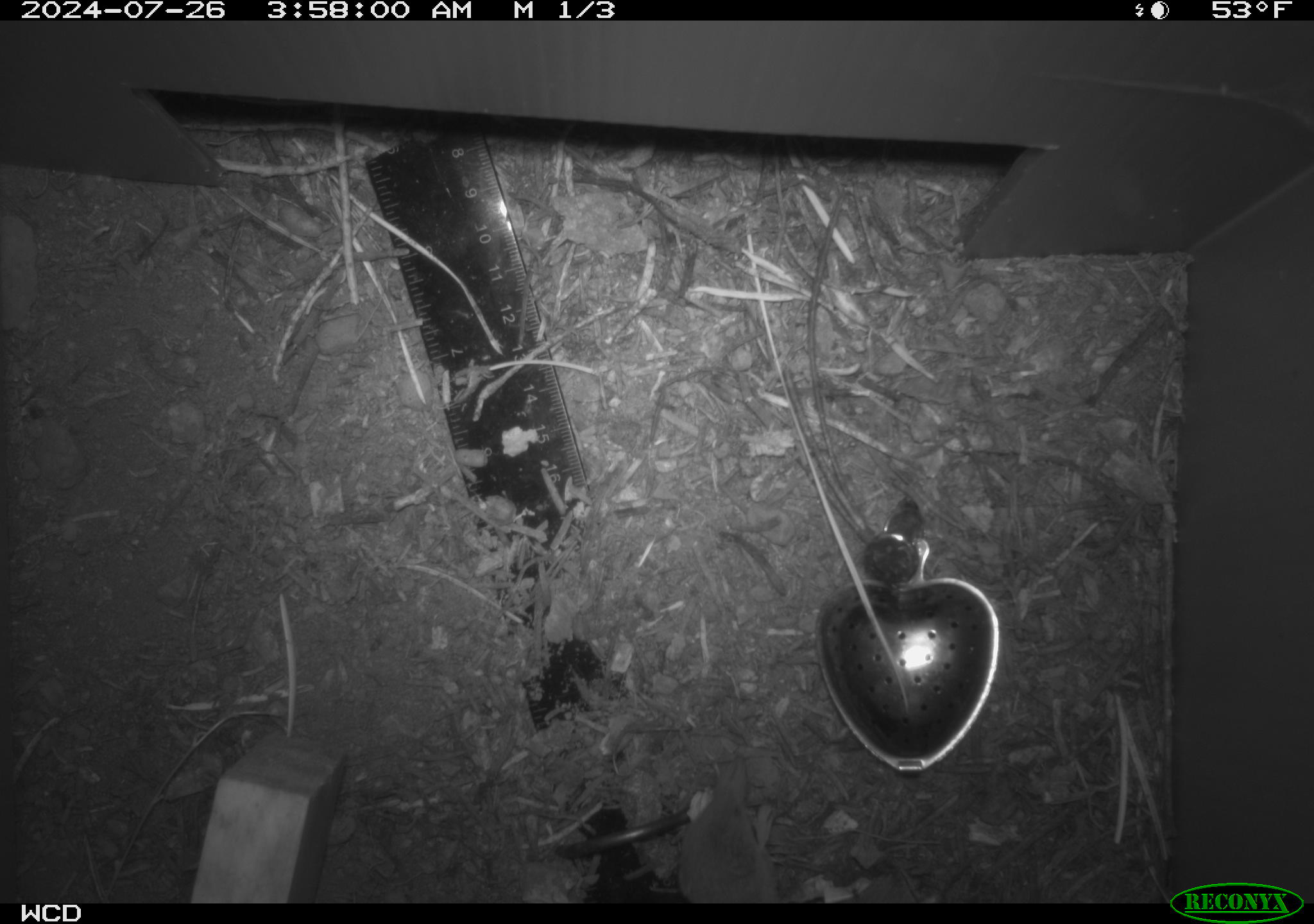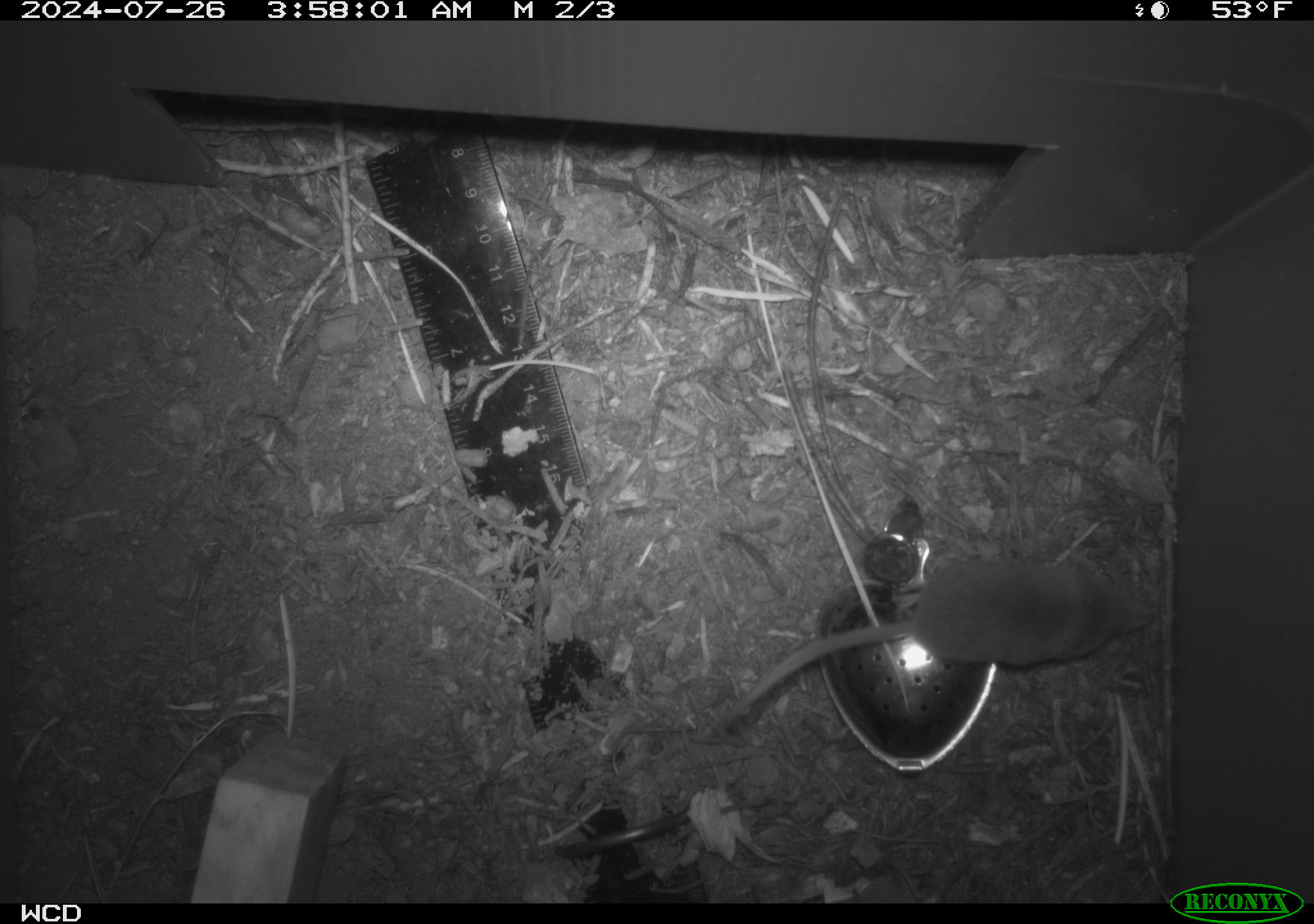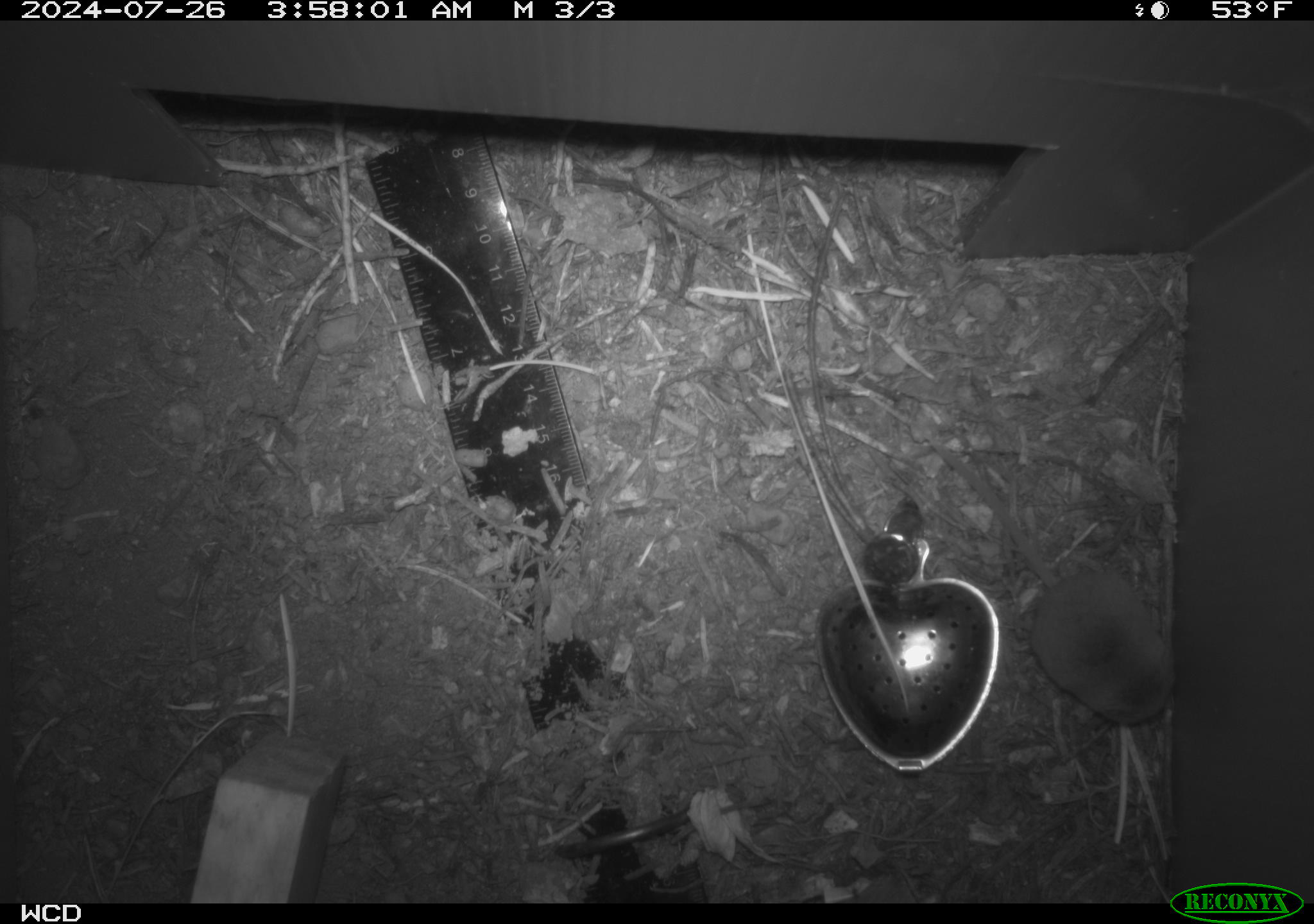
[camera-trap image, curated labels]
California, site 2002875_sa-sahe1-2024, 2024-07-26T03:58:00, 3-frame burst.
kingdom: Animalia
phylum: Chordata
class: Mammalia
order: Eulipotyphla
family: Soricidae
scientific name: Soricidae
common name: shrews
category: soricidae family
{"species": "soricidae family (shrews) (Soricidae)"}